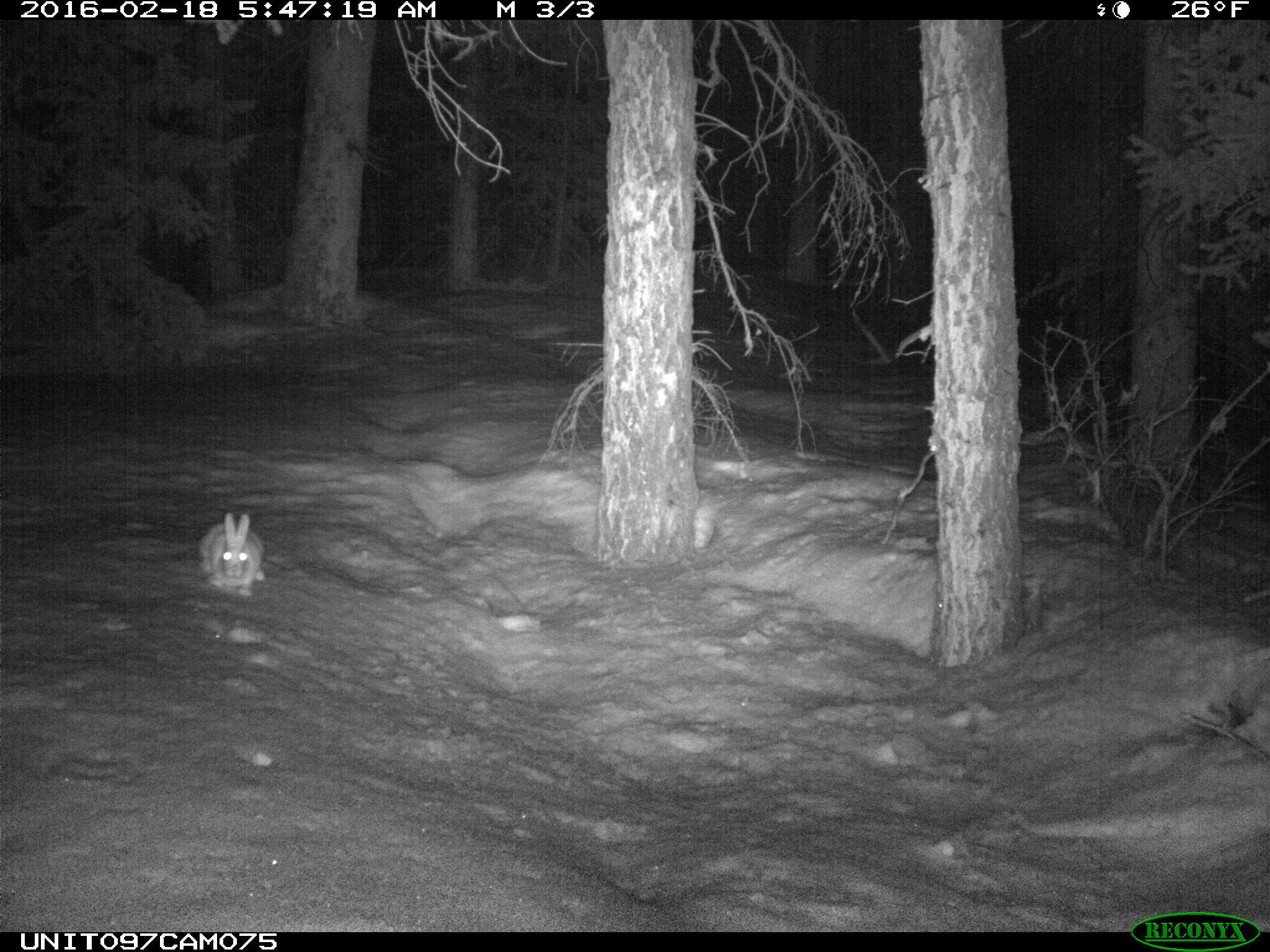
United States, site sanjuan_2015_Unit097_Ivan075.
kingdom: Animalia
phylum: Chordata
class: Mammalia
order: Lagomorpha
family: Leporidae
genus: Lepus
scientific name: Lepus americanus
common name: snowshoe hare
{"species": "Lepus americanus (snowshoe hare)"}